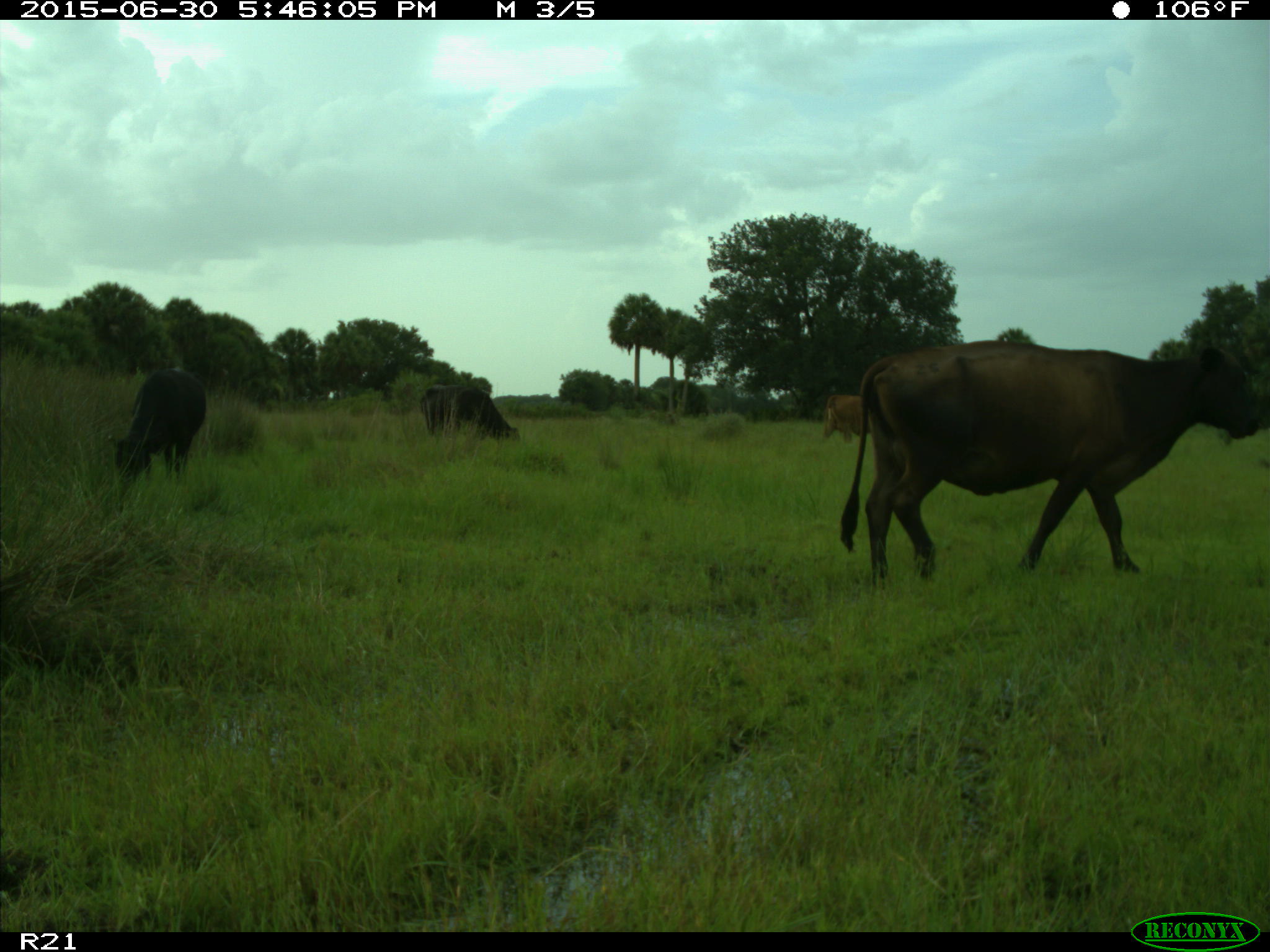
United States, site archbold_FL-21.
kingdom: Animalia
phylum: Chordata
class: Mammalia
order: Artiodactyla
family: Bovidae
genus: Bos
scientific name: Bos taurus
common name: domestic cow